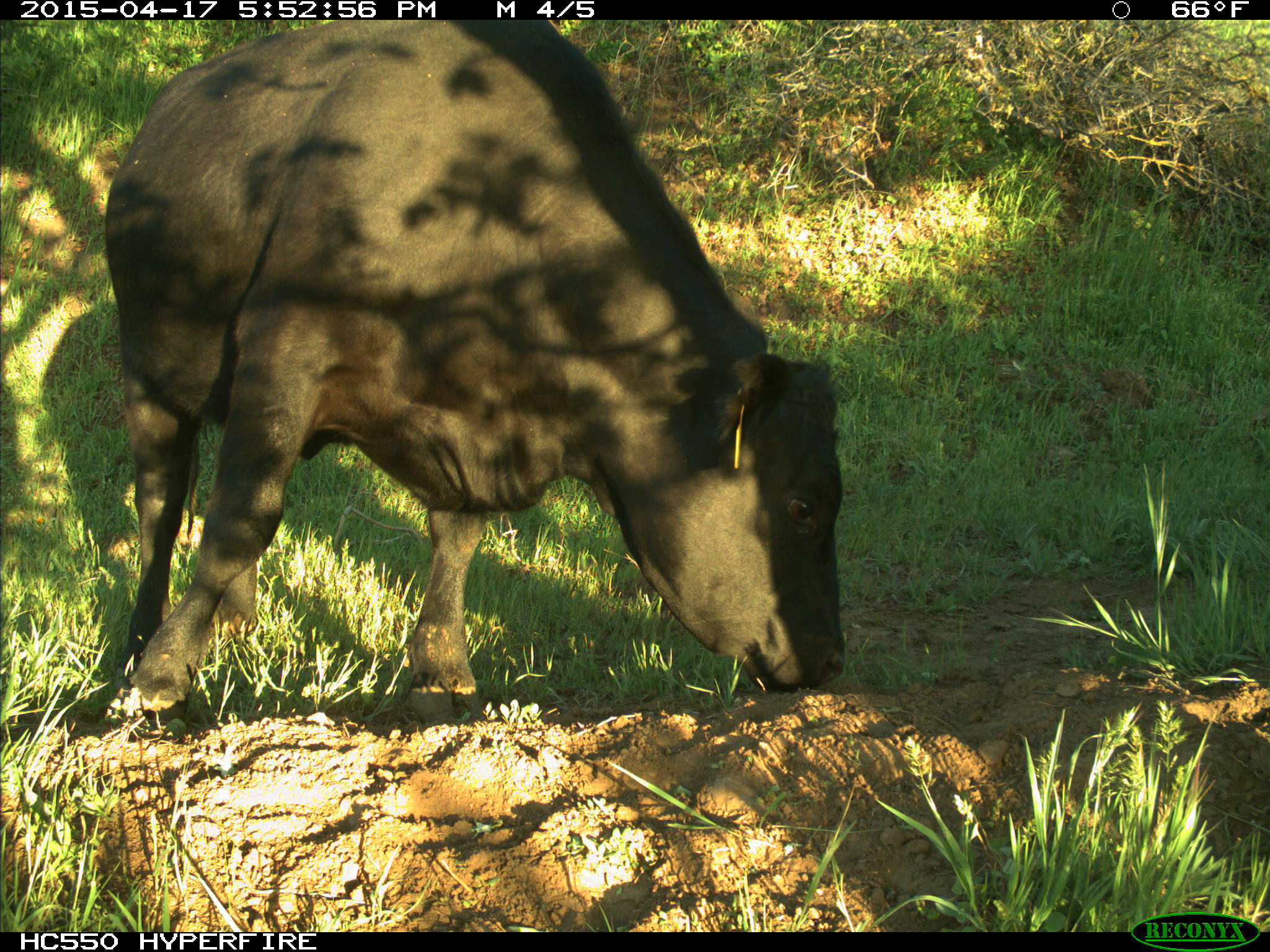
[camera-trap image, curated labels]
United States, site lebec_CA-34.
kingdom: Animalia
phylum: Chordata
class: Mammalia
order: Artiodactyla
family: Bovidae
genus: Bos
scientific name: Bos taurus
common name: domestic cow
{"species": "Bos taurus (domestic cow)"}